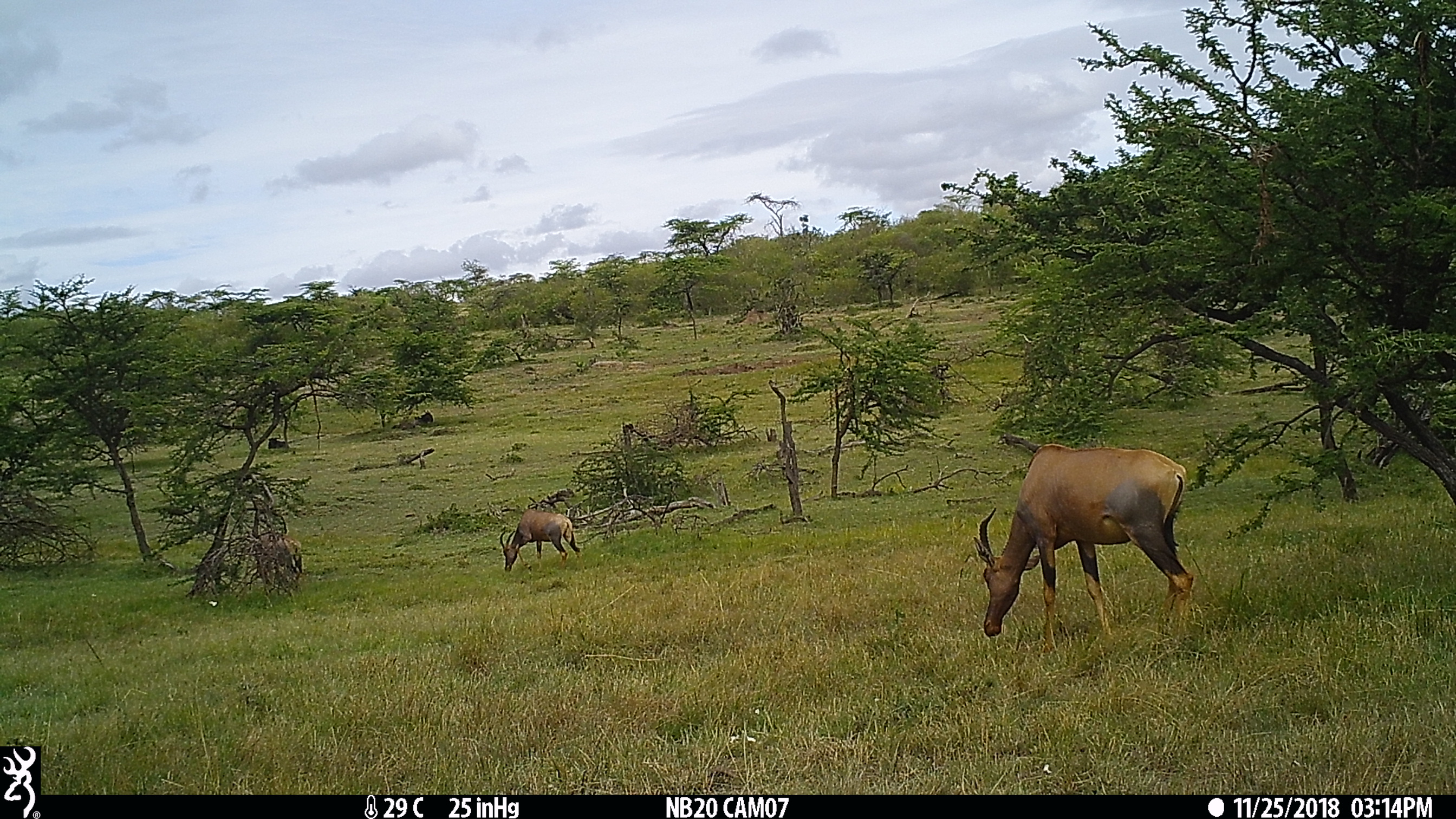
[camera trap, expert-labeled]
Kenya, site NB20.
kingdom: Animalia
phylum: Chordata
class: Mammalia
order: Artiodactyla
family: Bovidae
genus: Damaliscus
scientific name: Damaliscus lunatus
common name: topi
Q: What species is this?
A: Topi (Damaliscus lunatus).